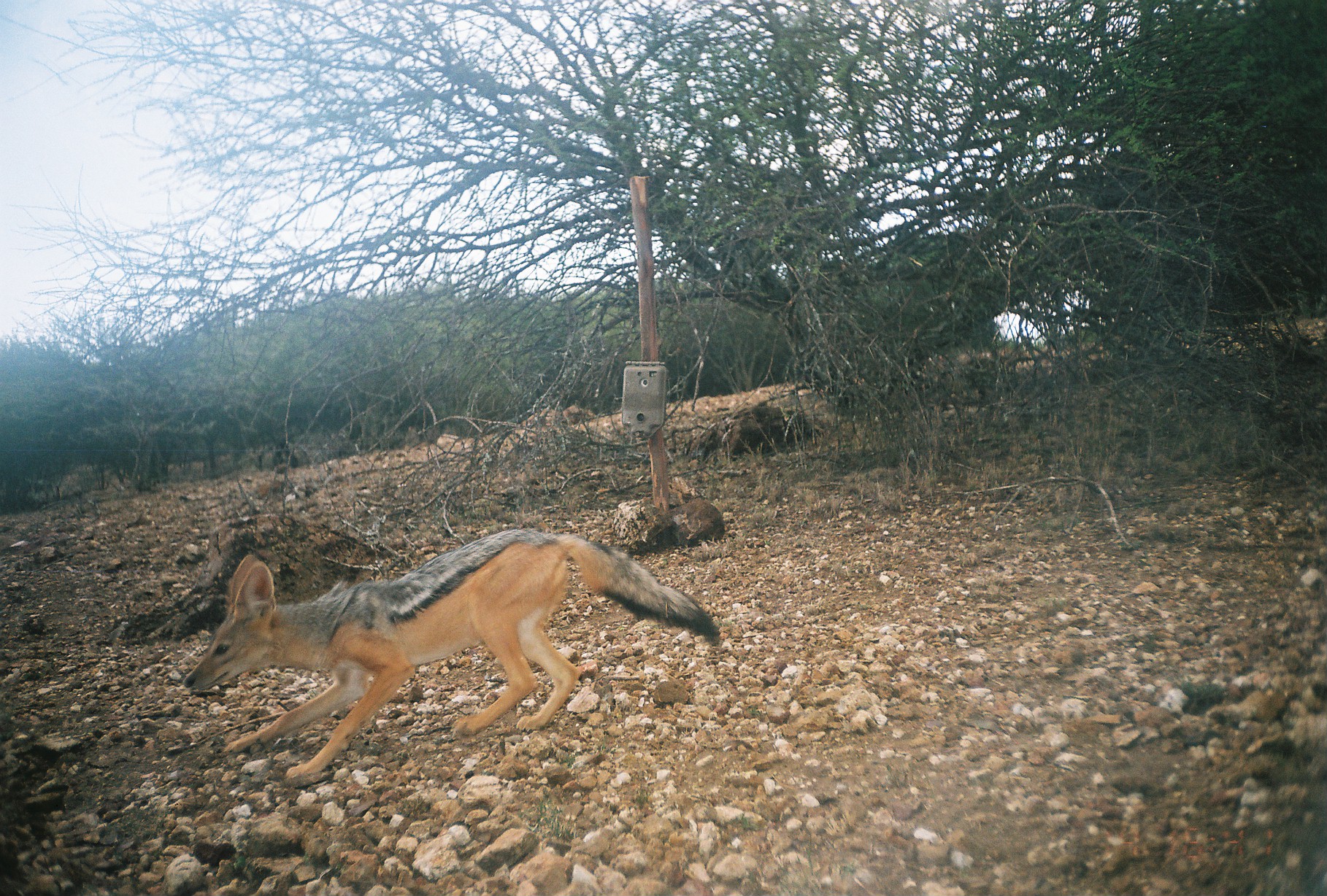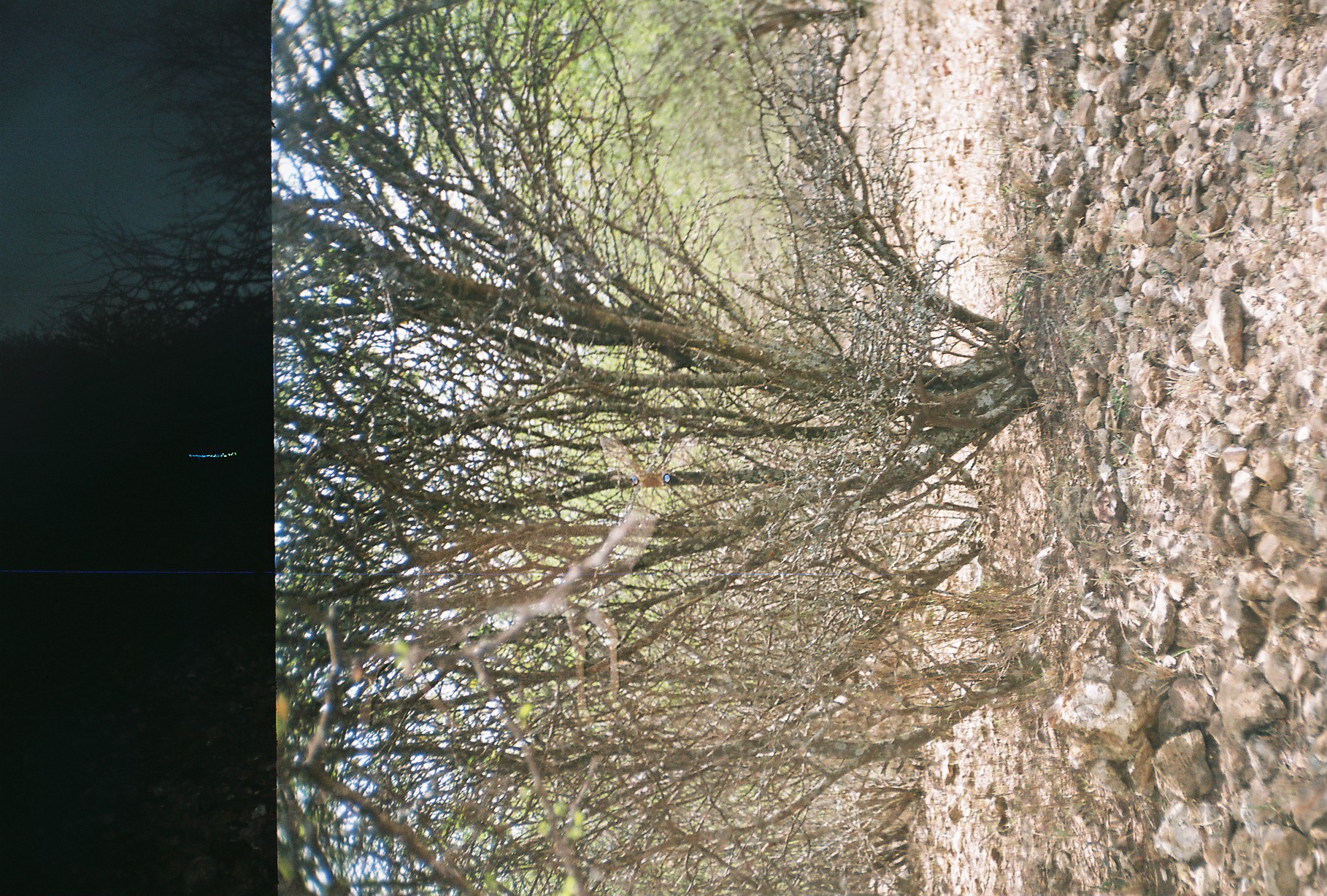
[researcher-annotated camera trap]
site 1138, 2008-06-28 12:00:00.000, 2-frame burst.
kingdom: Animalia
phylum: Chordata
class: Mammalia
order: Carnivora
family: Canidae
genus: Lupulella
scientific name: Lupulella mesomelas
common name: black-backed jackal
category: canis mesomelas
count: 1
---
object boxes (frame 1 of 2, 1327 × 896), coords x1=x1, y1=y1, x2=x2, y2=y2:
canis mesomelas: x1=183, y1=527, x2=720, y2=778